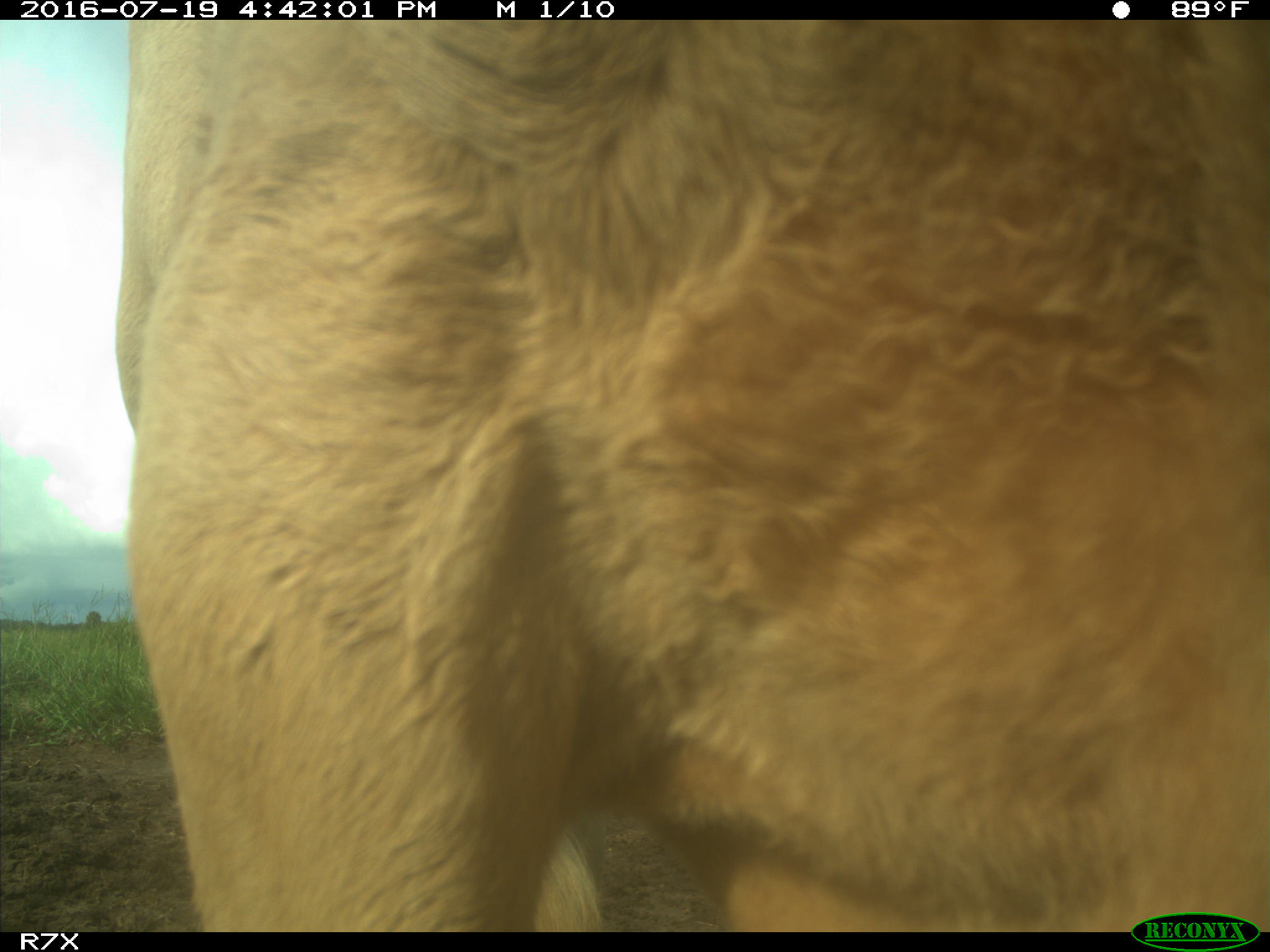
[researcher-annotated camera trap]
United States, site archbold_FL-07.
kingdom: Animalia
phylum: Chordata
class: Mammalia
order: Artiodactyla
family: Bovidae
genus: Bos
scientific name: Bos taurus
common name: domestic cow